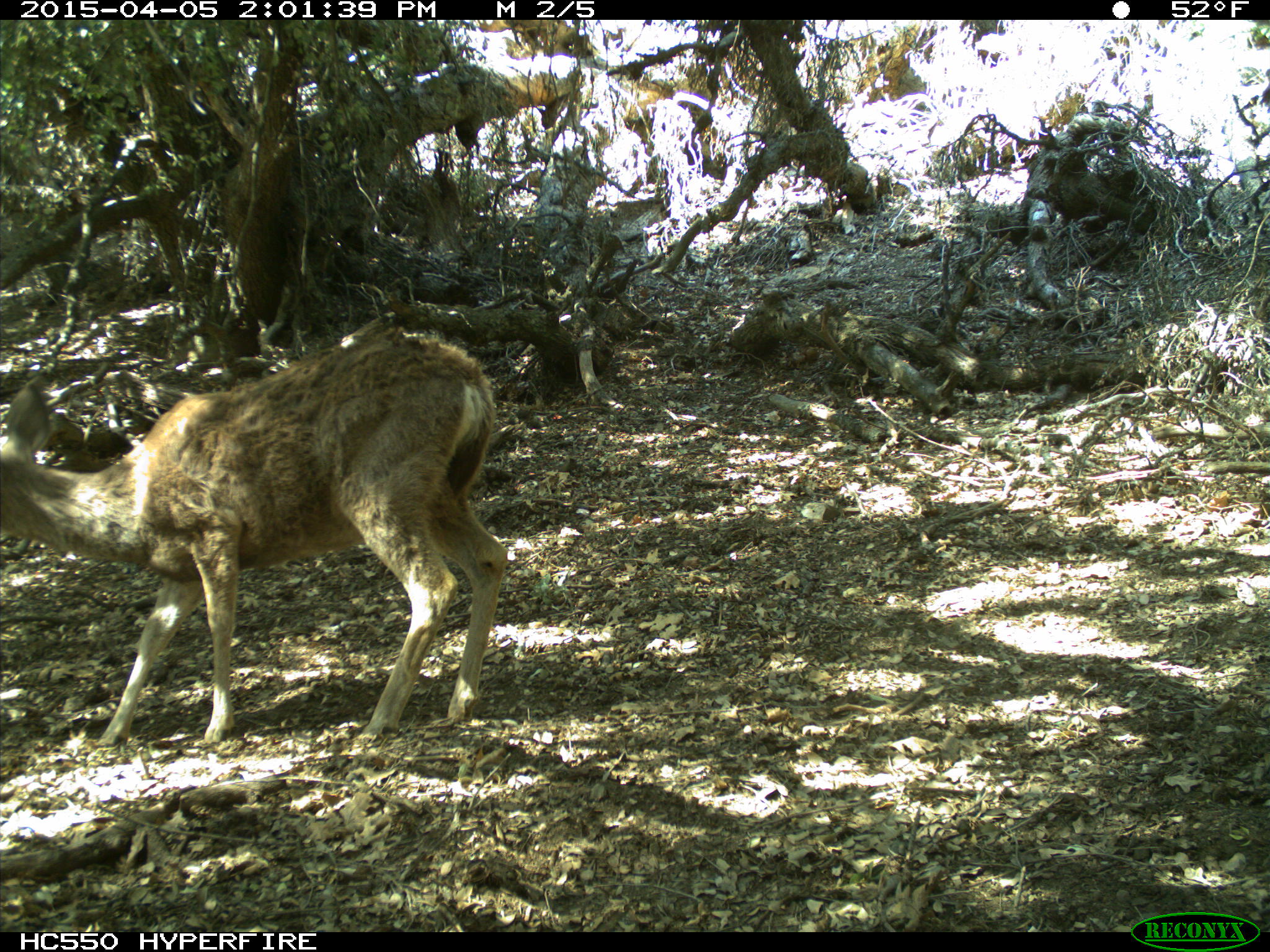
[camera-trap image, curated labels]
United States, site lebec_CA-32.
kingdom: Animalia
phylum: Chordata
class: Mammalia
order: Artiodactyla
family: Cervidae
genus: Odocoileus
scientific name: Odocoileus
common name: deer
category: unidentified deer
Unidentified deer (deer) (Odocoileus).